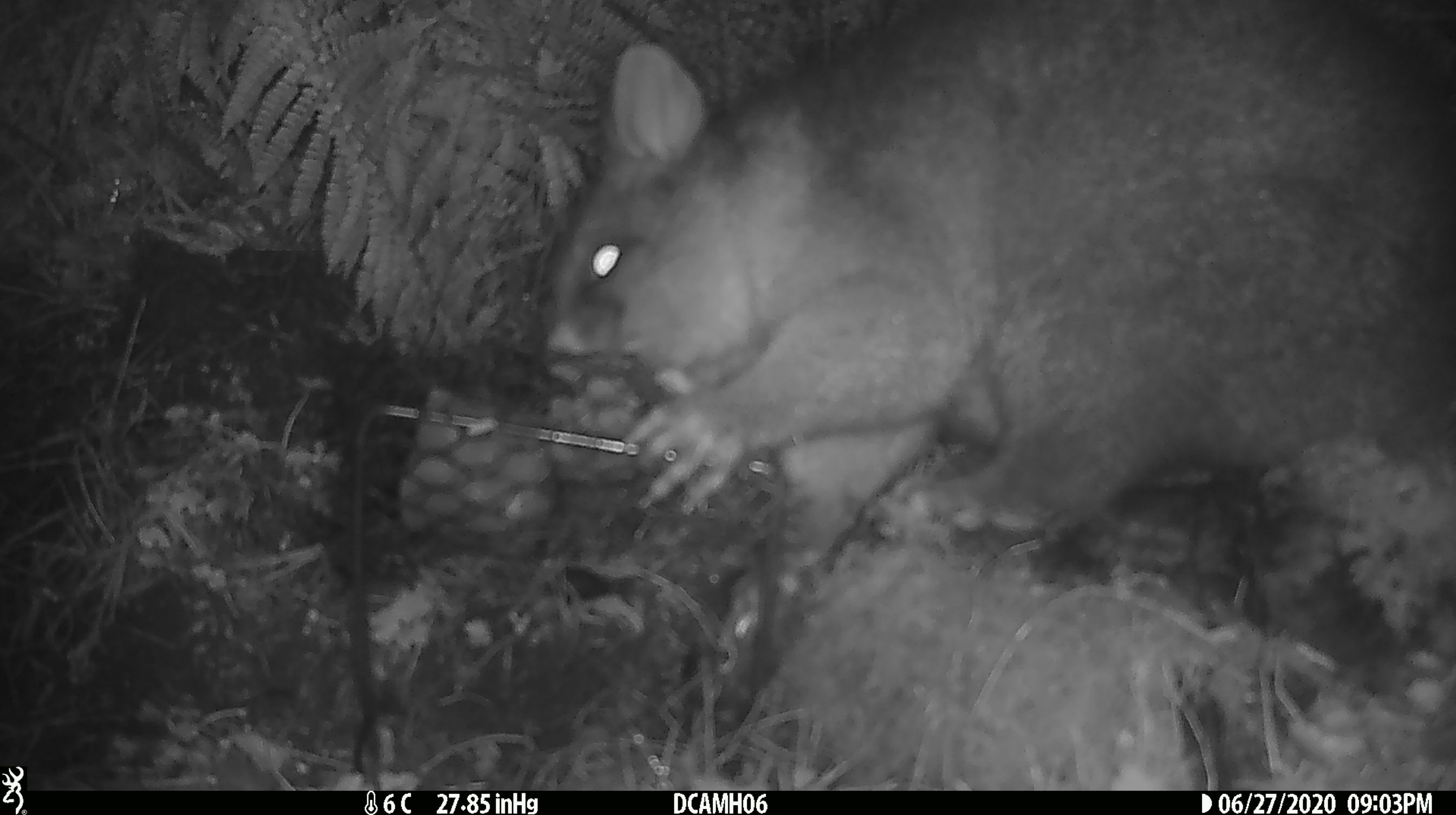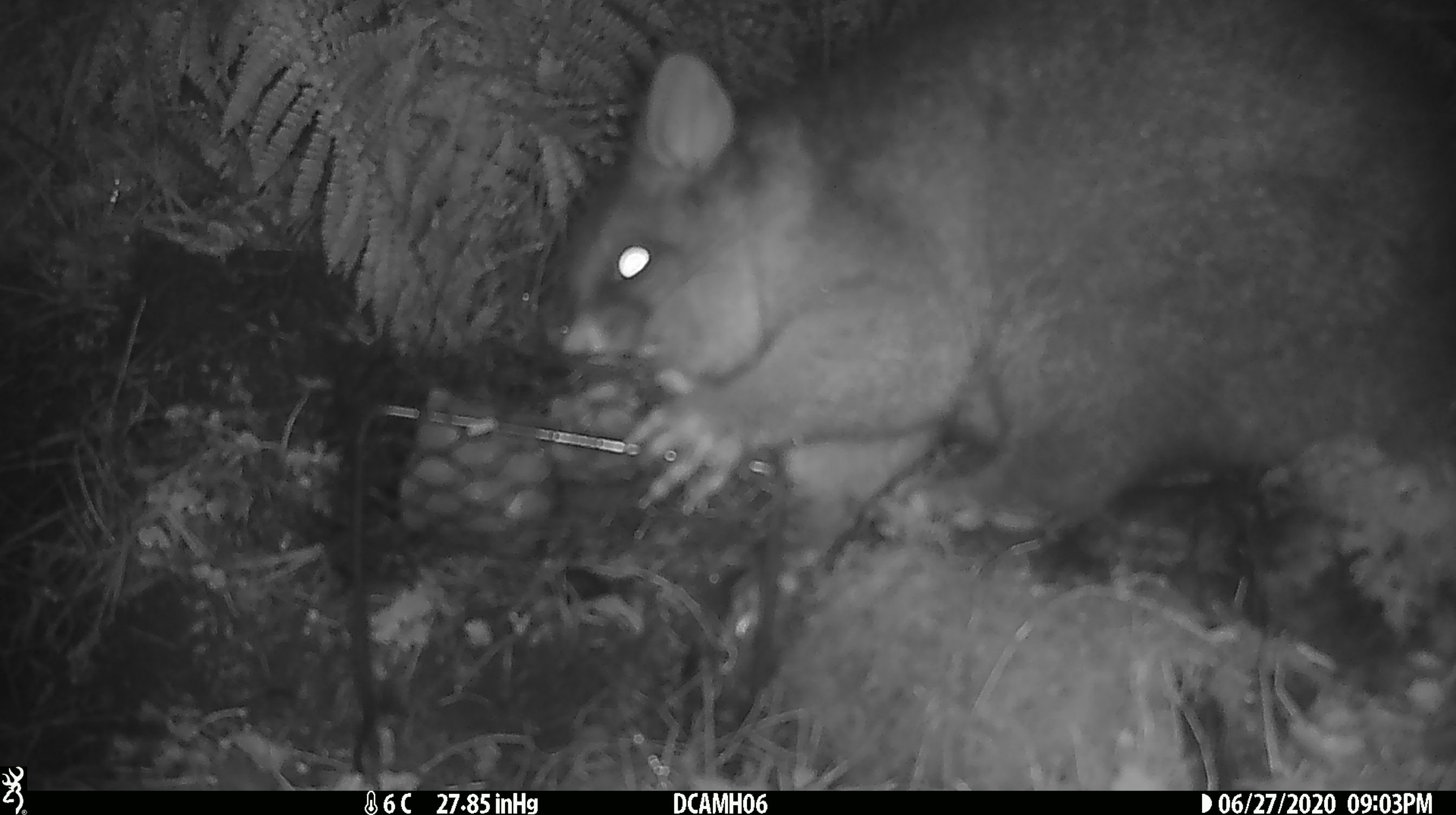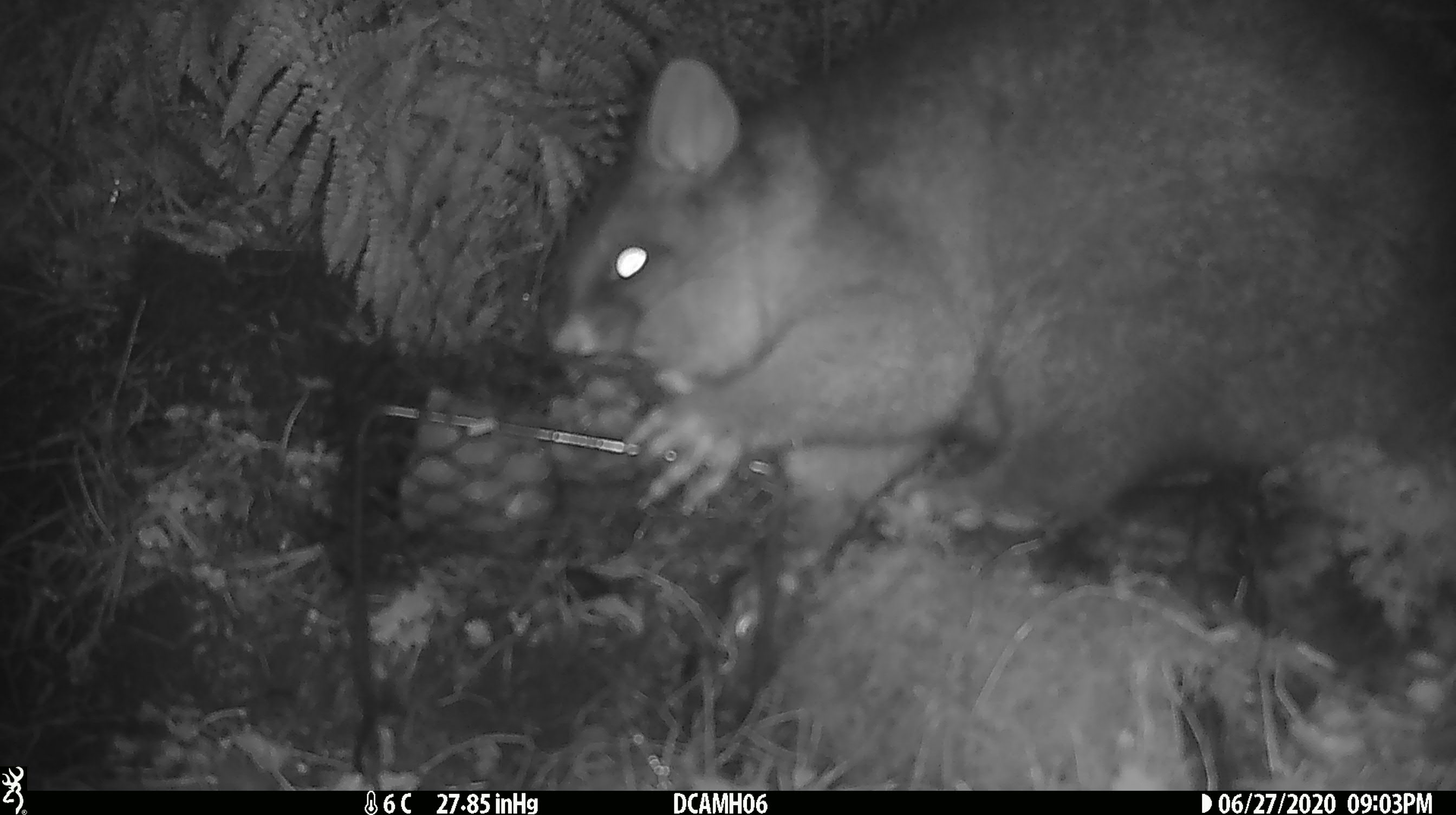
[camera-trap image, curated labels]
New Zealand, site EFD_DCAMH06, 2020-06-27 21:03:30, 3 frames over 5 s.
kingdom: Animalia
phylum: Chordata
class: Mammalia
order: Diprotodontia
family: Phalangeridae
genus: Trichosurus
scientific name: Trichosurus vulpecula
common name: common brushtail possum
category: possum